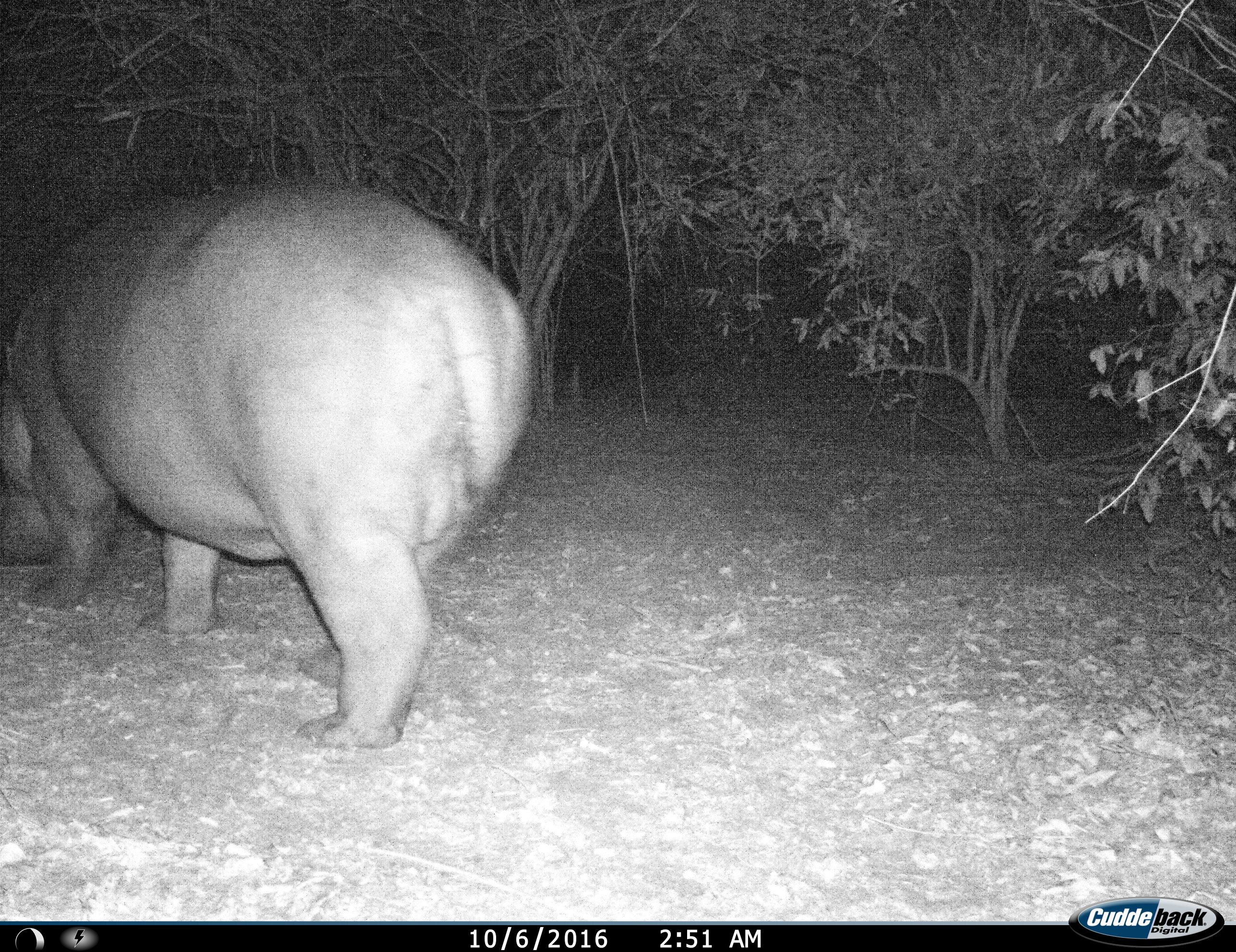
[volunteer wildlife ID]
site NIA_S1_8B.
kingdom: Animalia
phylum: Chordata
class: Mammalia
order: Artiodactyla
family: Hippopotamidae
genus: Hippopotamus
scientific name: Hippopotamus amphibius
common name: hippopotamus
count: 1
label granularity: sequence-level